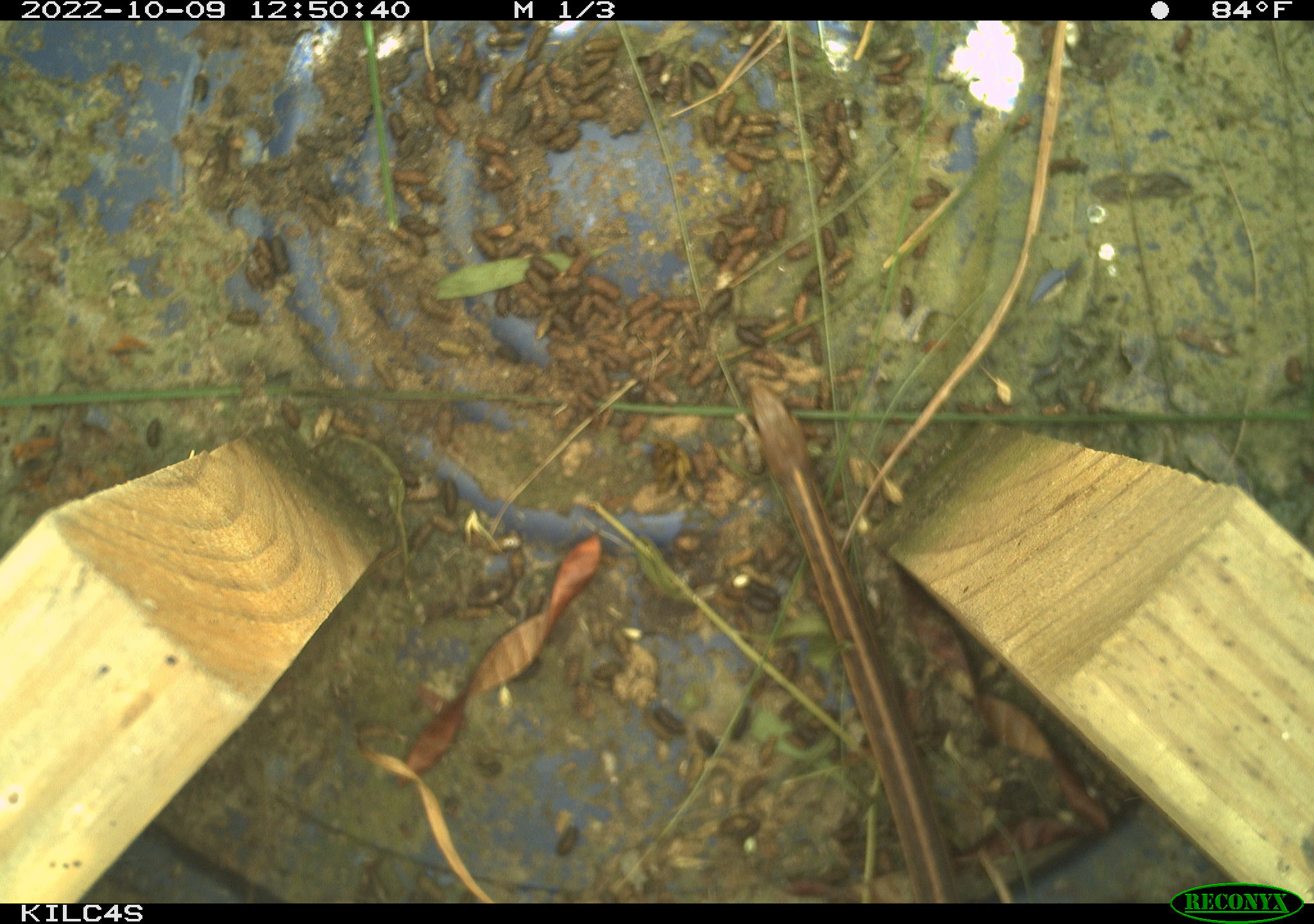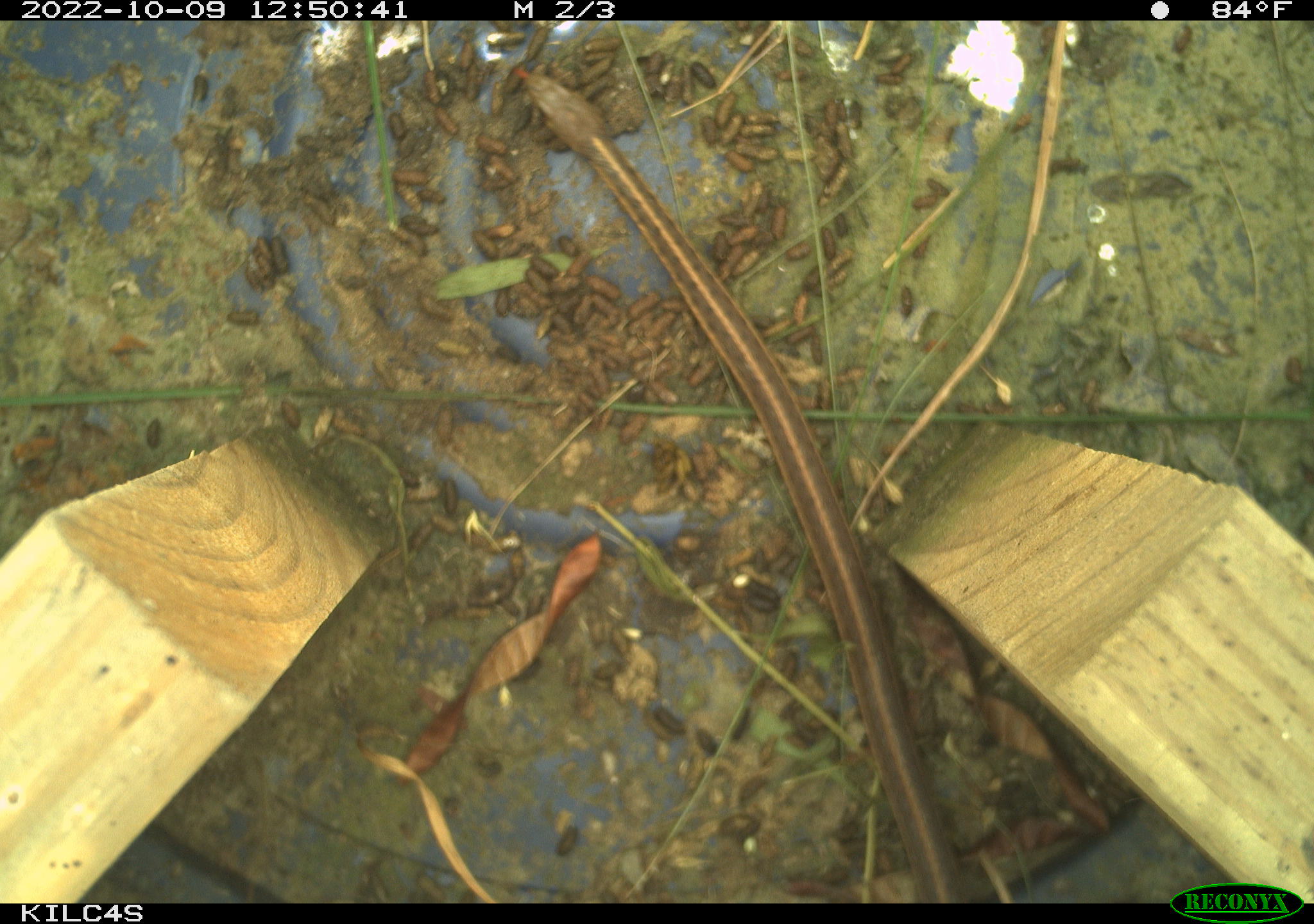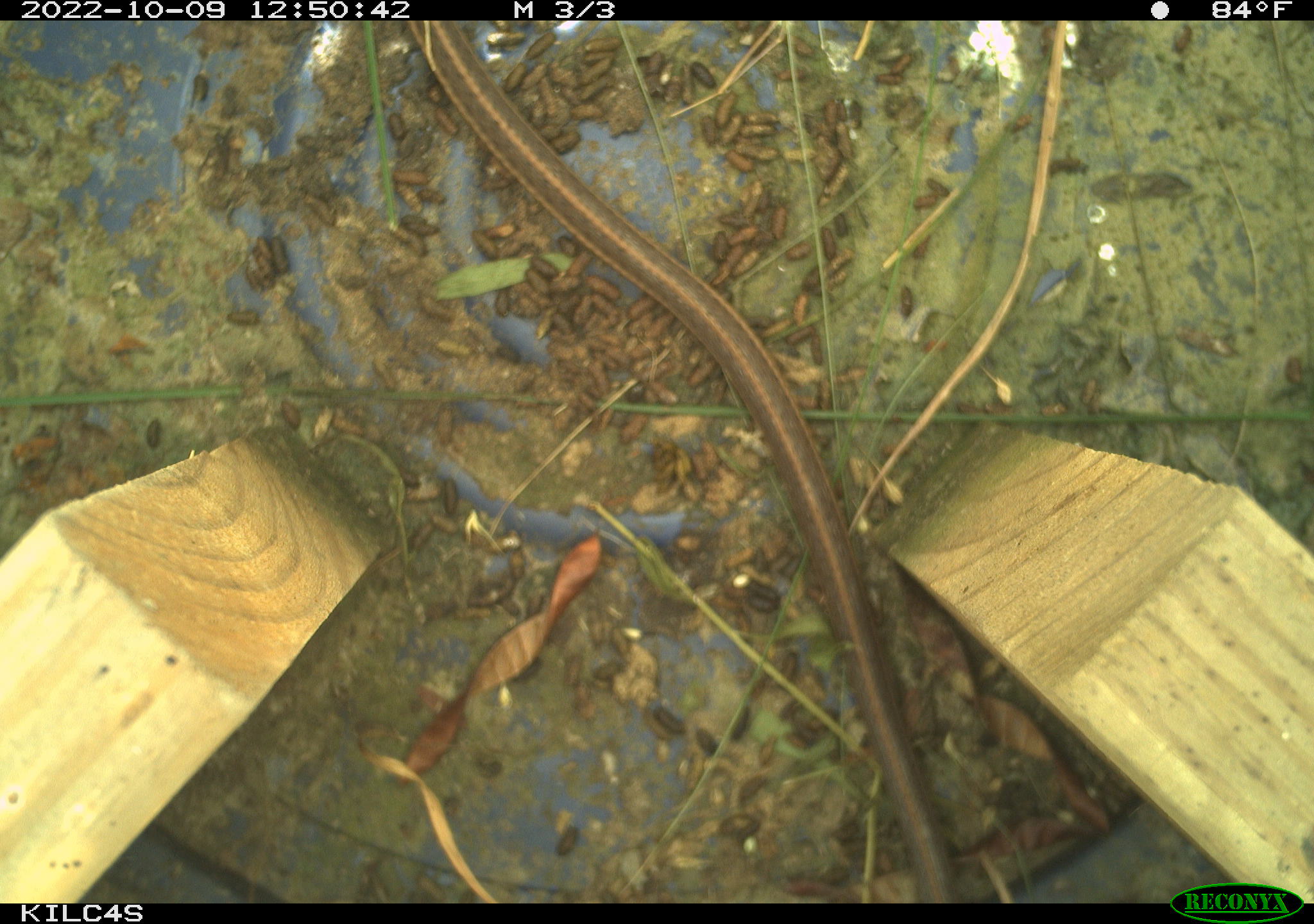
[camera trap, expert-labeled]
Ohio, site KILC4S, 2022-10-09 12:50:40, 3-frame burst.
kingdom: Animalia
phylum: Chordata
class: Reptilia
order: Squamata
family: Colubridae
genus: Thamnophis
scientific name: Thamnophis sirtalis sirtalis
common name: eastern gartersnake